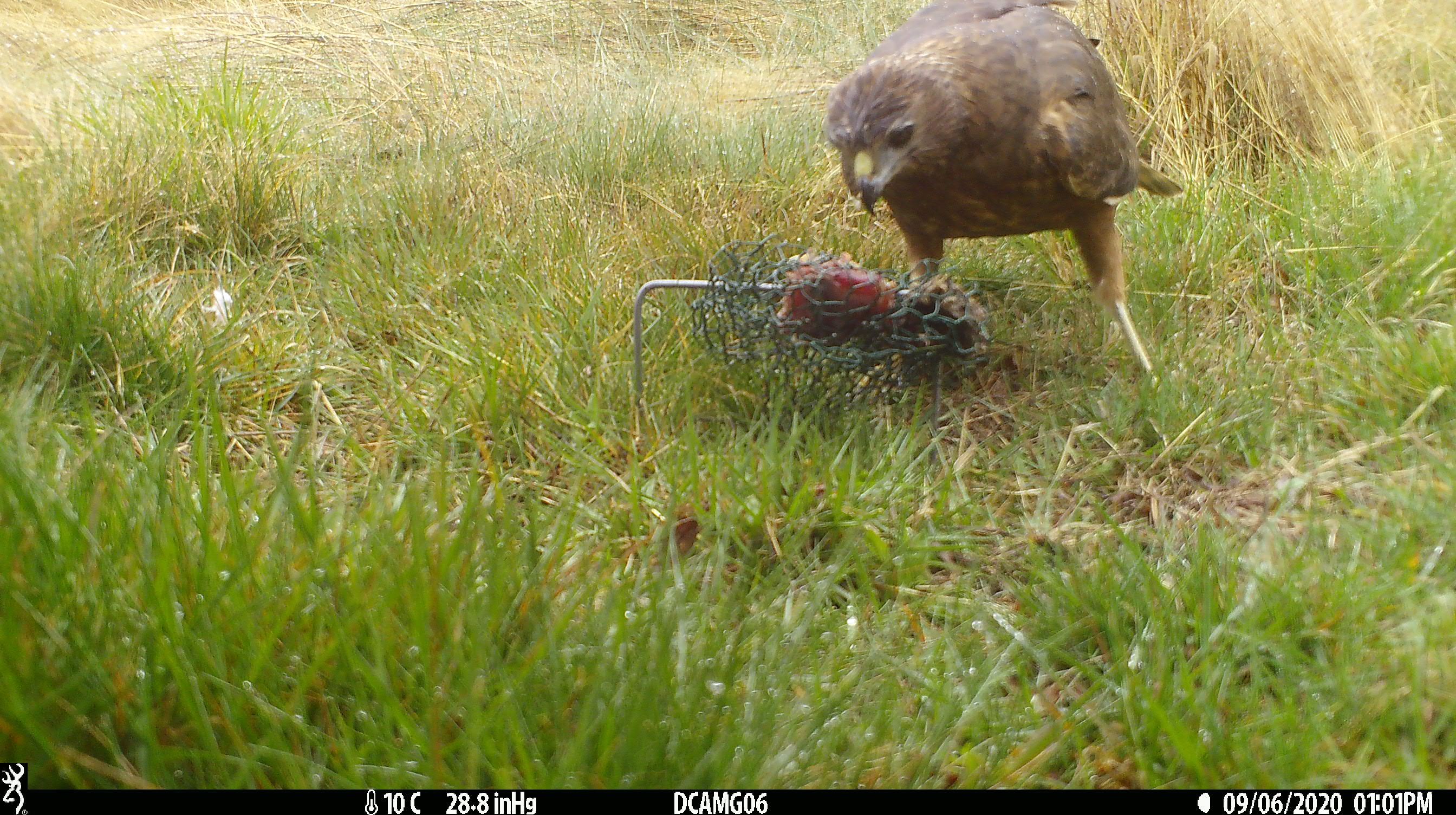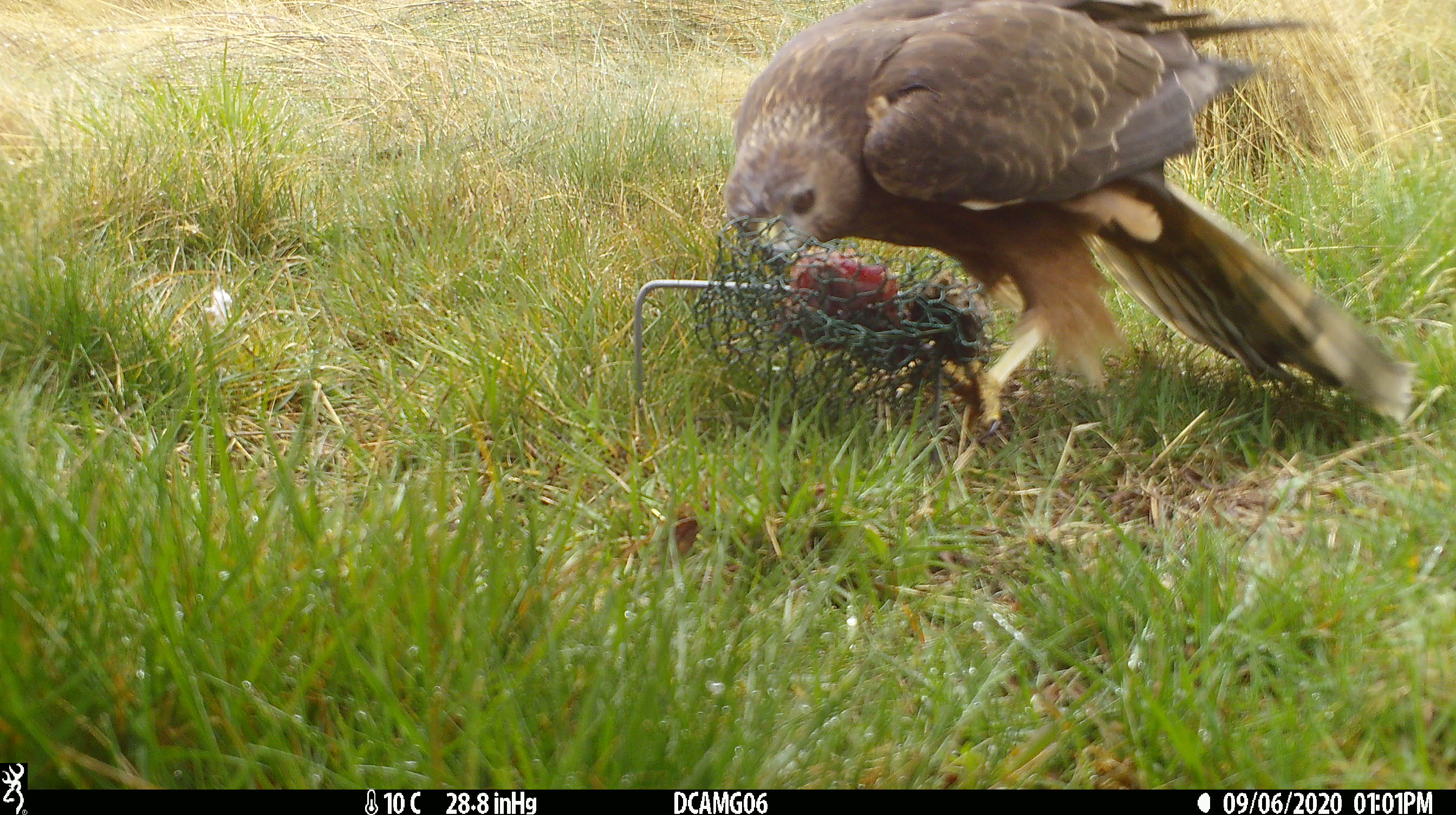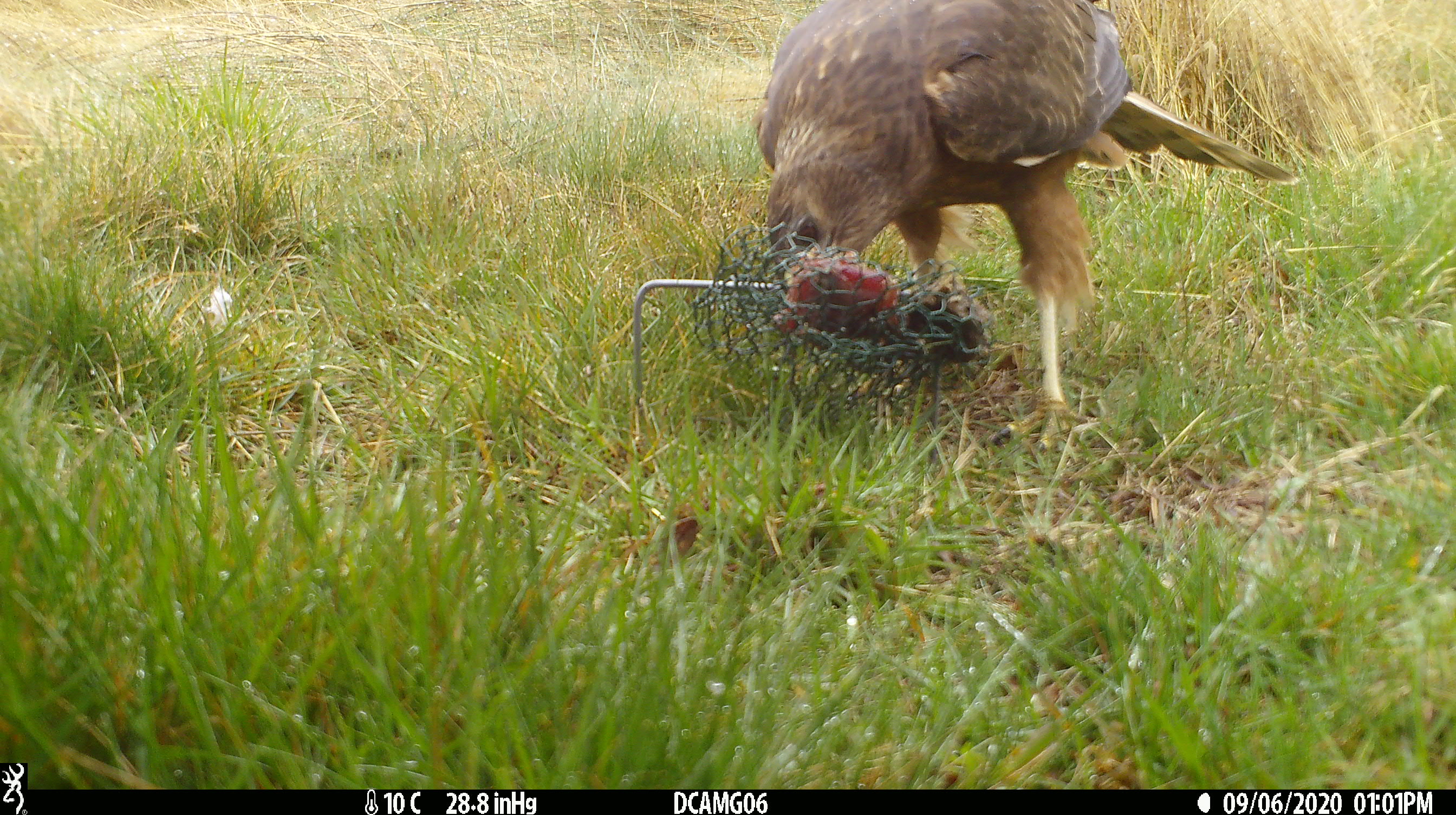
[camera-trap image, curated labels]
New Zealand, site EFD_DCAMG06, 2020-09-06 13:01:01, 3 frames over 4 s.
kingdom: Animalia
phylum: Chordata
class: Aves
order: Accipitriformes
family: Accipitridae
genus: Circus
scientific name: Circus approximans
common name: swamp harrier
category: harrier